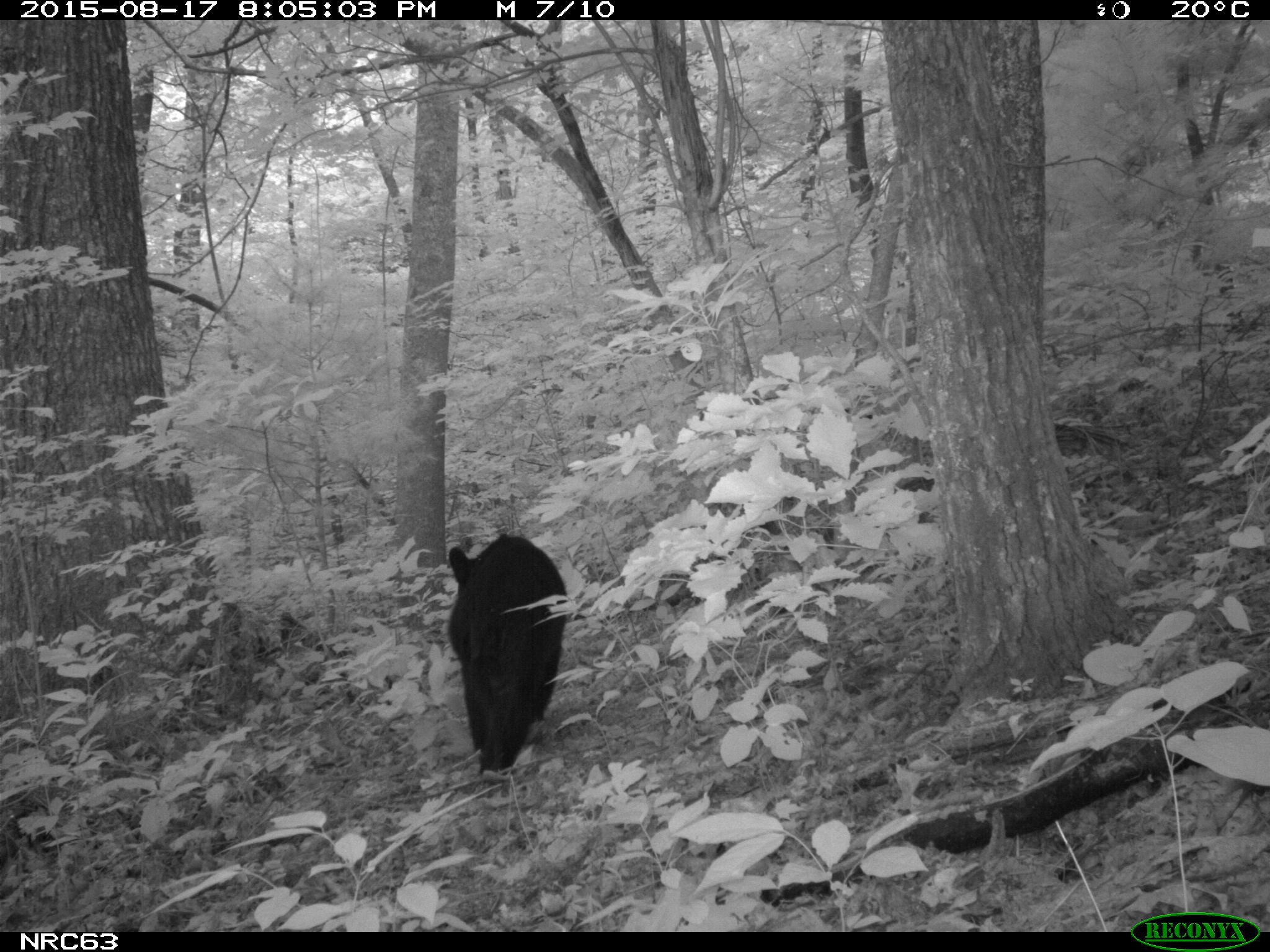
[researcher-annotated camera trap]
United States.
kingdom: Animalia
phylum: Chordata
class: Mammalia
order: Carnivora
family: Ursidae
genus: Ursus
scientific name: Ursus americanus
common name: american black bear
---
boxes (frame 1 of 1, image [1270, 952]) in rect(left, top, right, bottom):
American Black Bear: rect(442, 514, 584, 777)